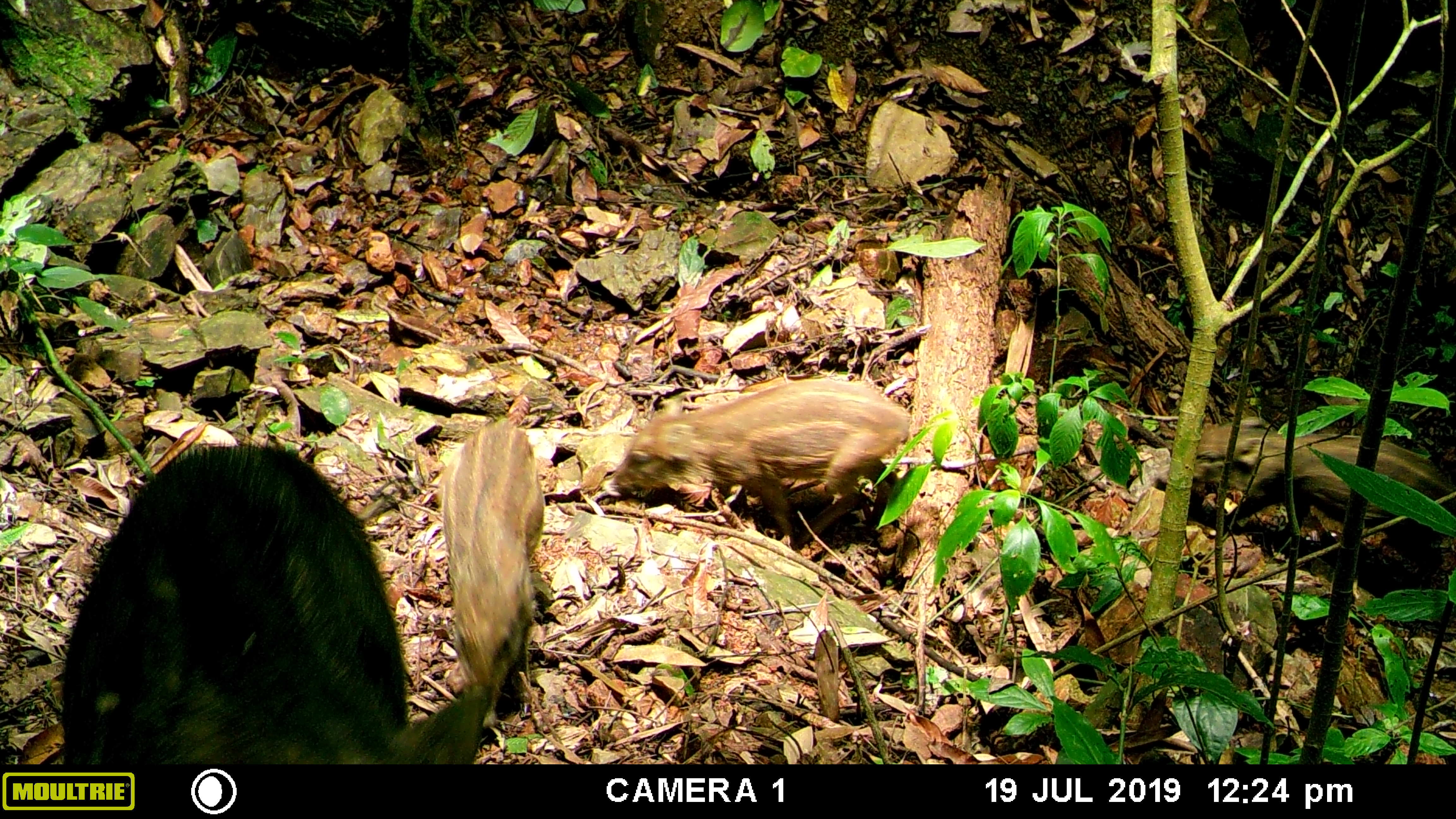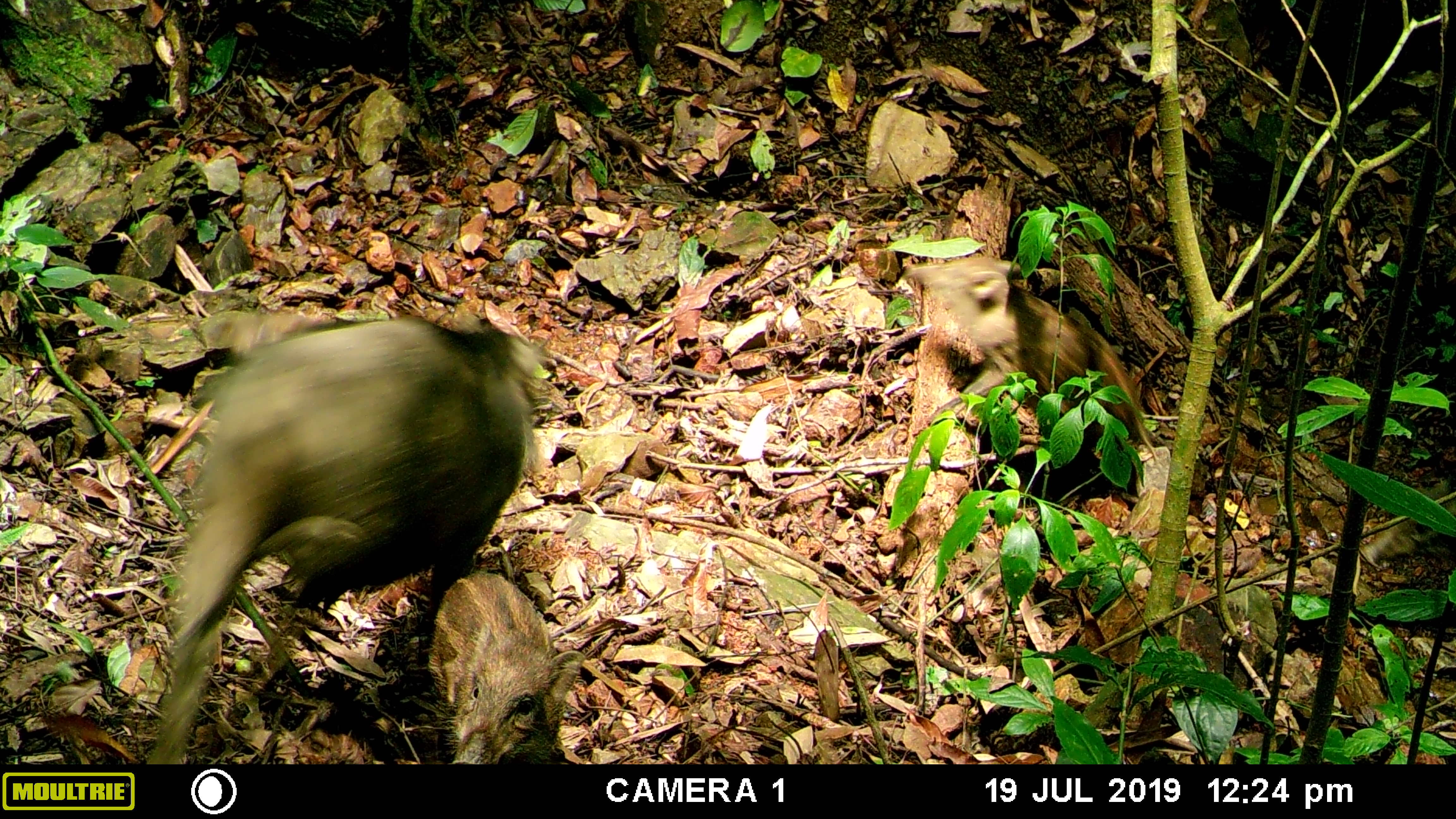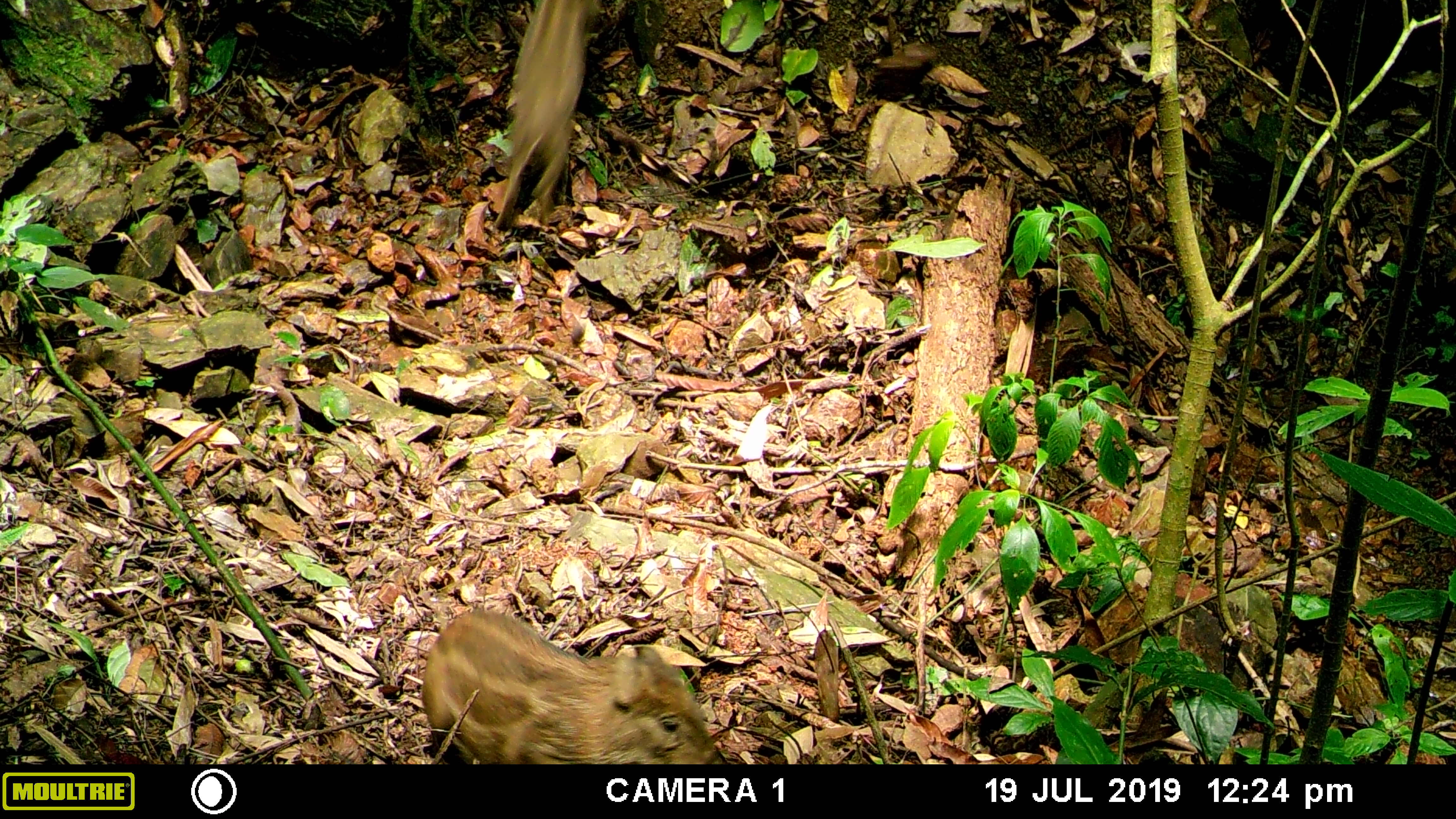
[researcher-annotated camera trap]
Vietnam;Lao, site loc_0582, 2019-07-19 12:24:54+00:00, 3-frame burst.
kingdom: Animalia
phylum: Chordata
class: Mammalia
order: Artiodactyla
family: Suidae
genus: Sus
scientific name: Sus scrofa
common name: eurasian wild pig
Eurasian wild pig (Sus scrofa). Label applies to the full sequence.